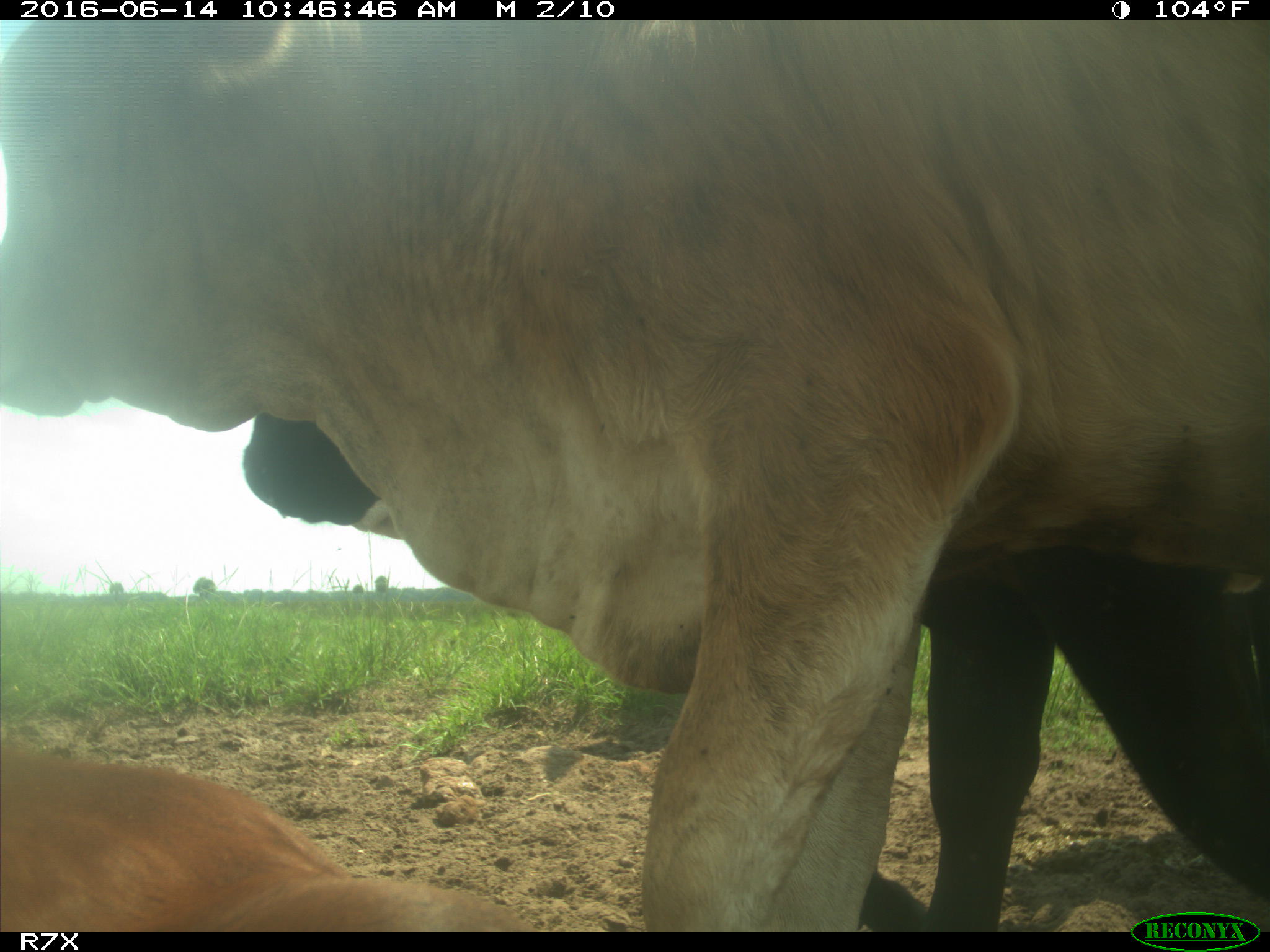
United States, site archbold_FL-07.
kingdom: Animalia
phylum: Chordata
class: Mammalia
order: Artiodactyla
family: Bovidae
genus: Bos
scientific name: Bos taurus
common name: domestic cow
Bos taurus (domestic cow).